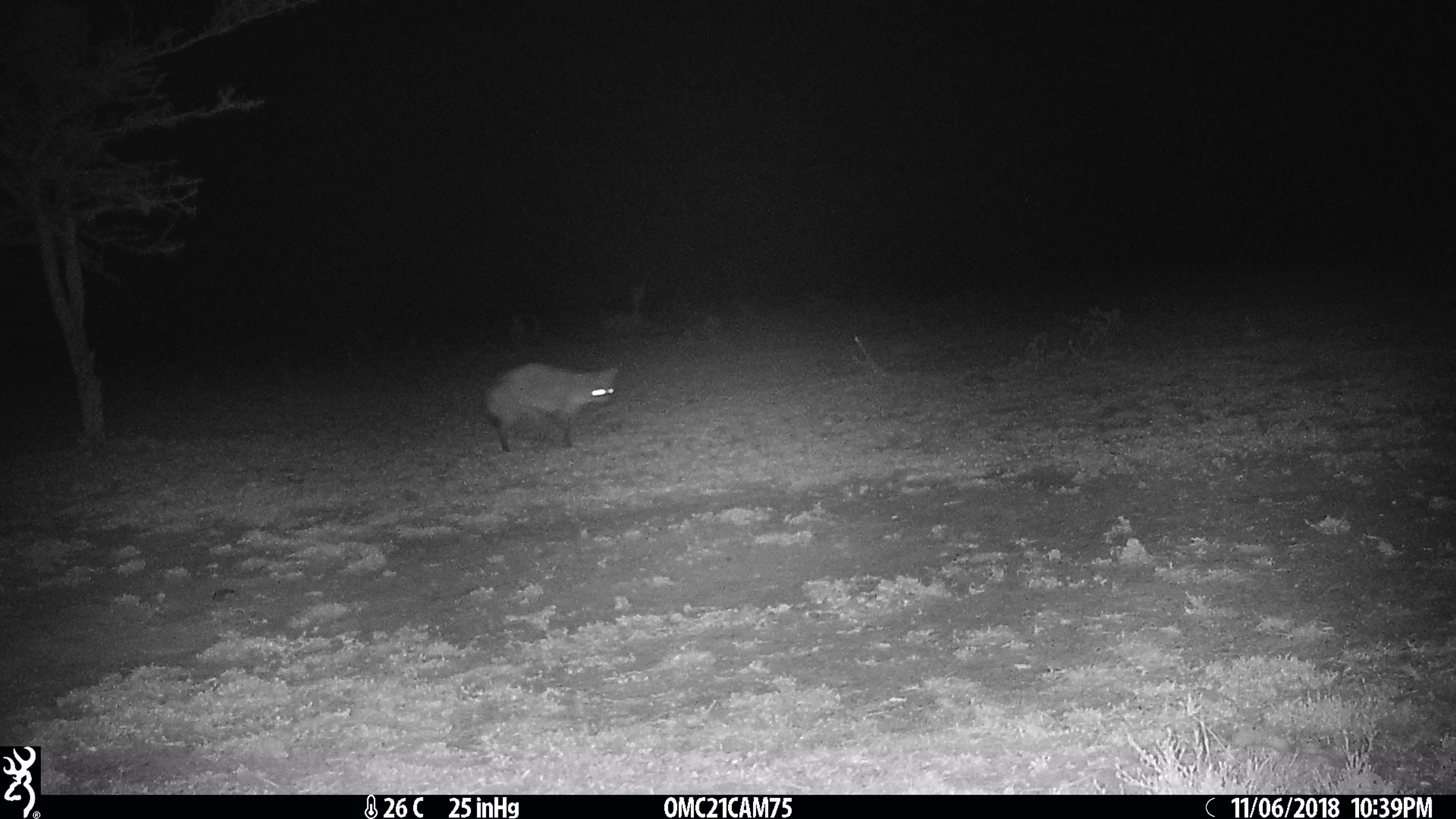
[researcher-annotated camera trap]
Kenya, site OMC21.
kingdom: Animalia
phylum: Chordata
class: Mammalia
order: Carnivora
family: Canidae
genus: Otocyon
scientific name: Otocyon megalotis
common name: bat-eared fox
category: bateared fox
Bateared fox (bat-eared fox) (Otocyon megalotis).